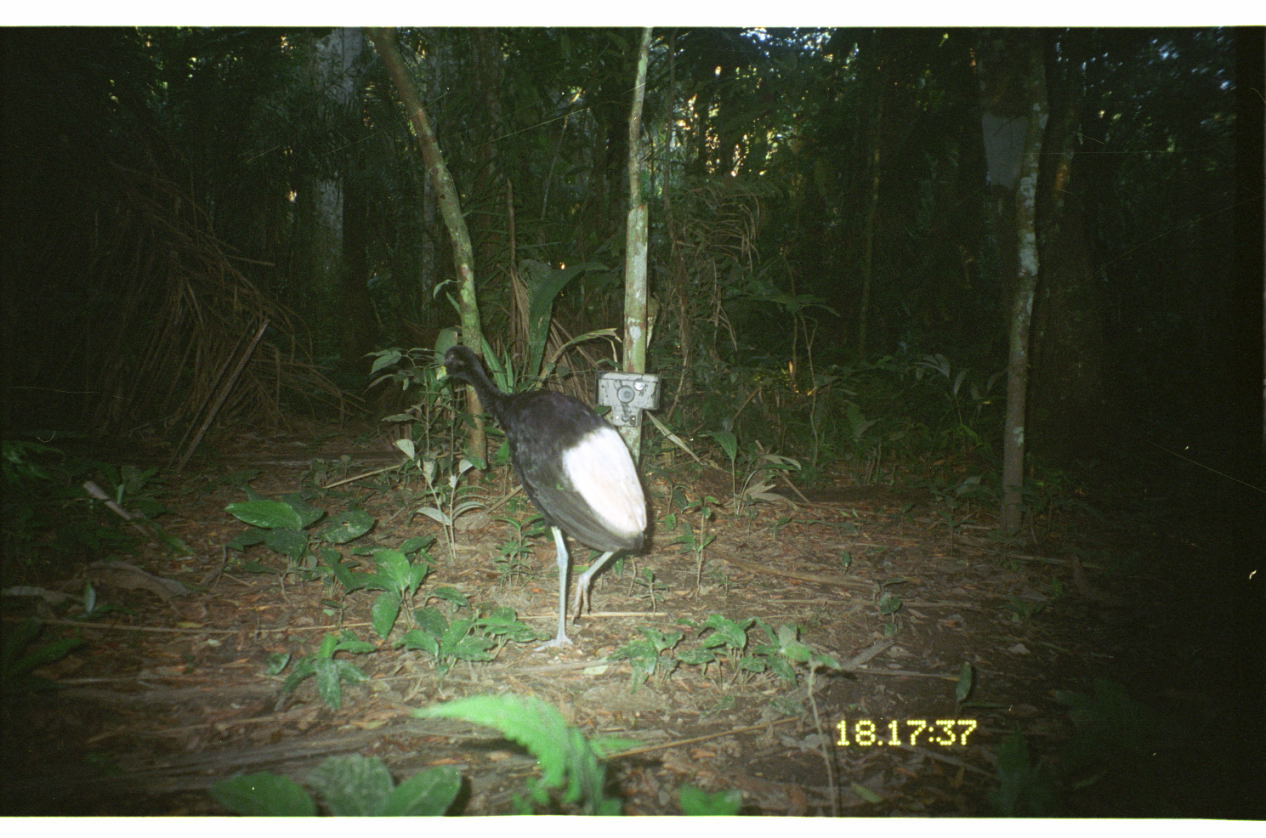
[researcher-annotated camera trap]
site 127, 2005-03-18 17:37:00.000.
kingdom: Animalia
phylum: Chordata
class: Aves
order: Gruiformes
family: Psophiidae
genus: Psophia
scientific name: Psophia leucoptera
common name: pale-winged trumpeter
Psophia leucoptera (pale-winged trumpeter).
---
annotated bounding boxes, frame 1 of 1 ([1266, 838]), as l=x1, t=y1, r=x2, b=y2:
psophia leucoptera: l=435, t=344, r=654, b=653